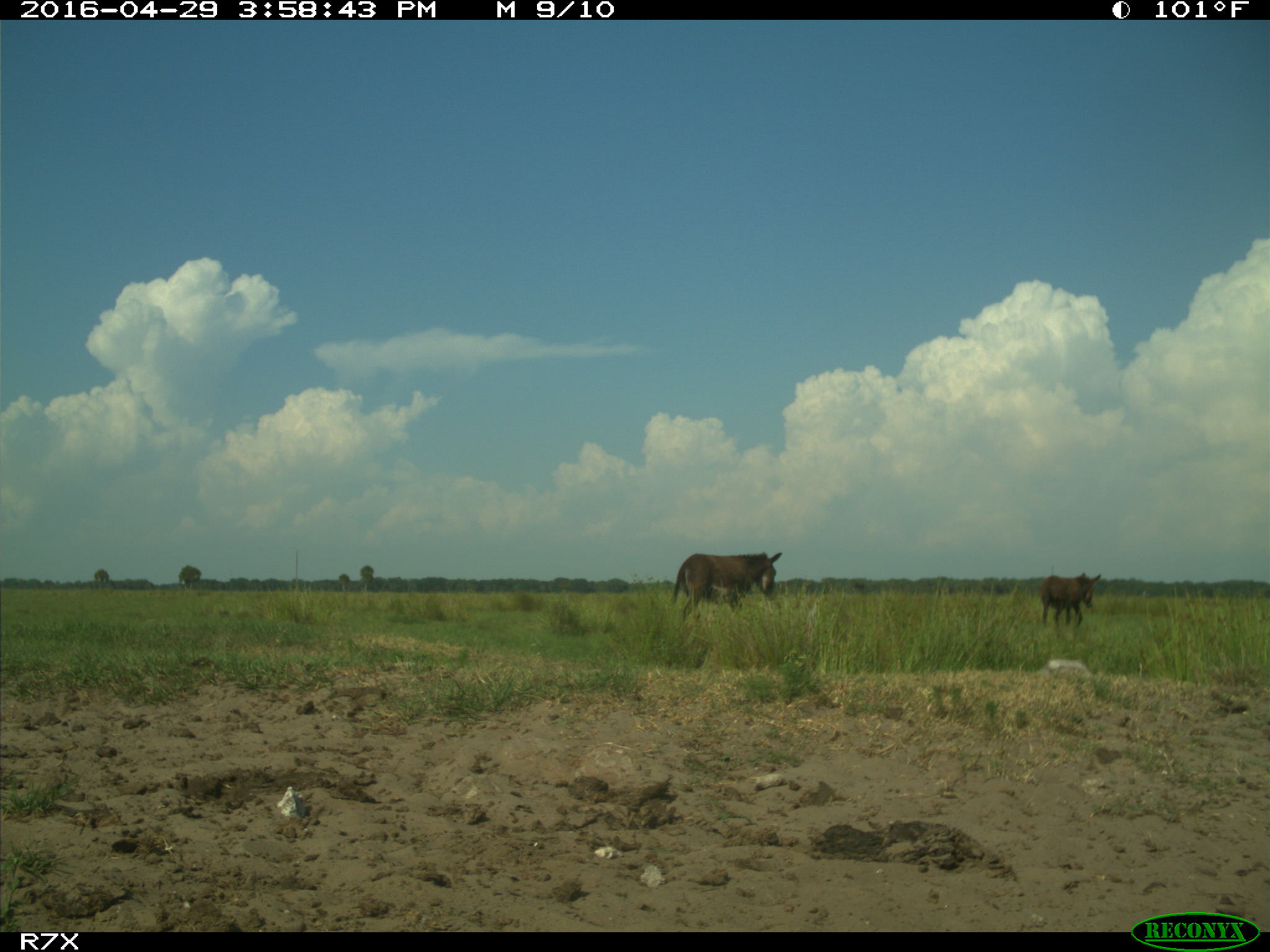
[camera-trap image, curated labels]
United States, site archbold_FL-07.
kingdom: Animalia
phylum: Chordata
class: Mammalia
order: Artiodactyla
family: Bovidae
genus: Bos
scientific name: Bos taurus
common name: domestic cow